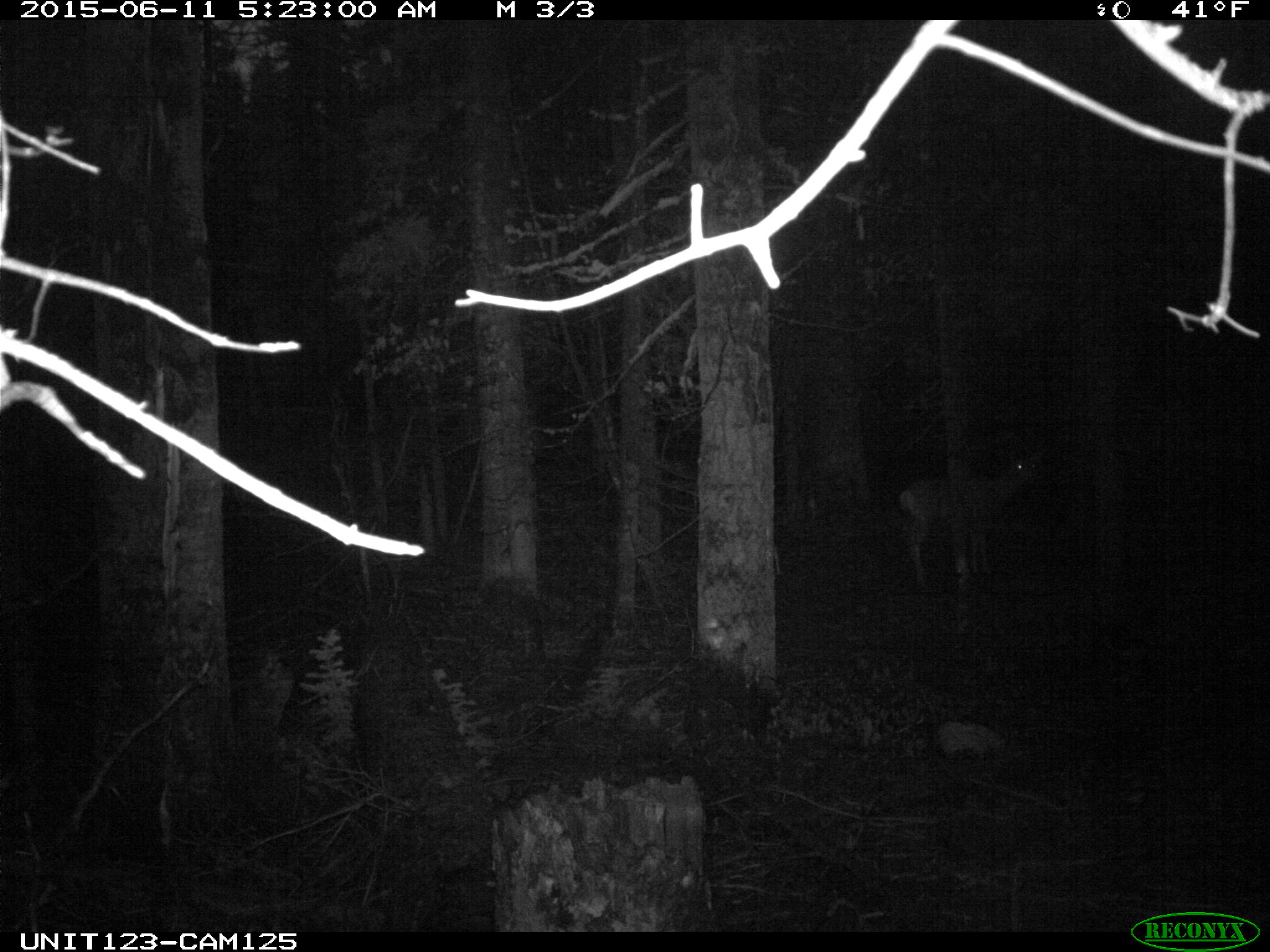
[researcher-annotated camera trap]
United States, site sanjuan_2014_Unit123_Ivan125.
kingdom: Animalia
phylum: Chordata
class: Mammalia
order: Artiodactyla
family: Cervidae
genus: Odocoileus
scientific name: Odocoileus hemionus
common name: mule deer